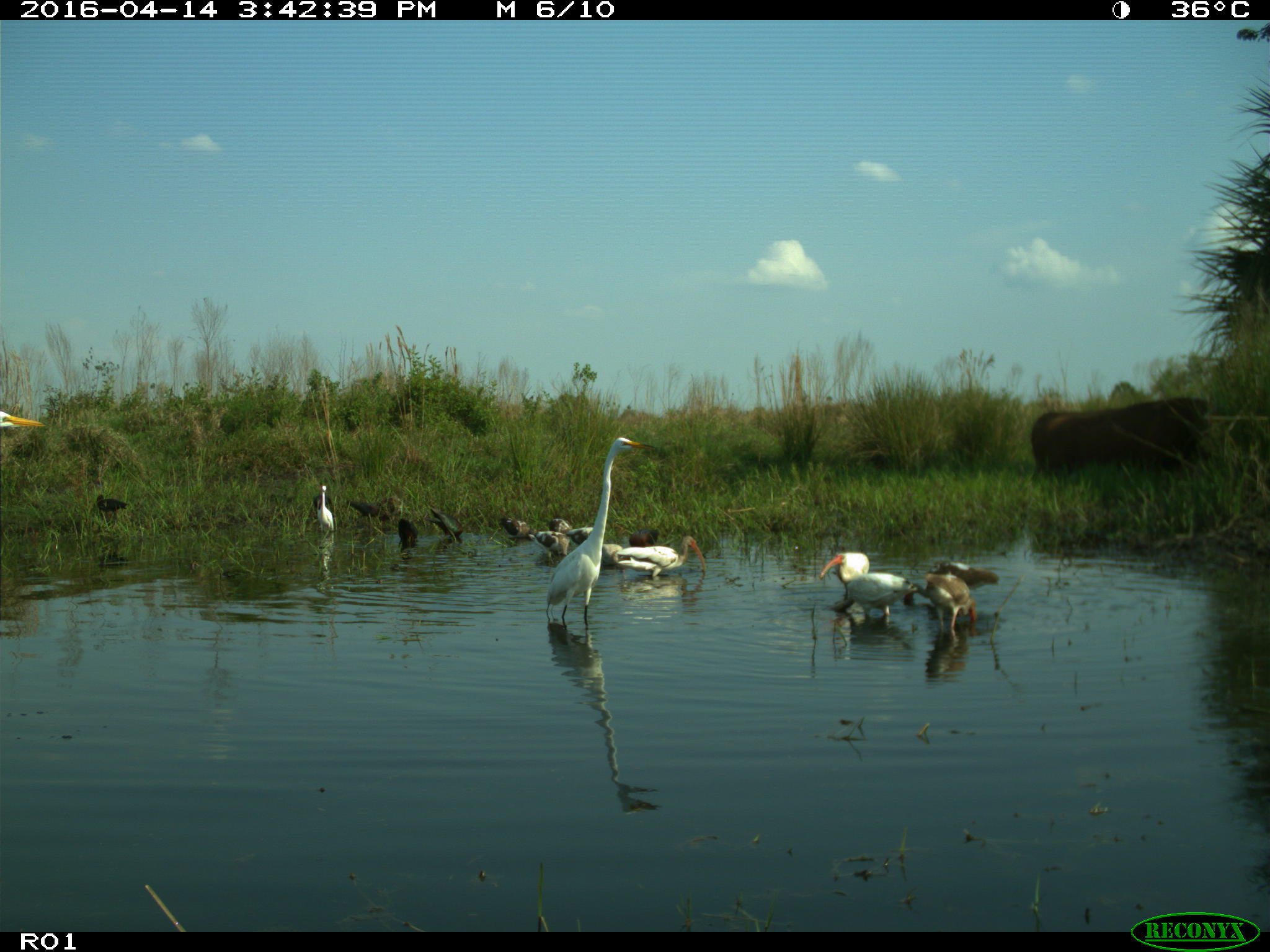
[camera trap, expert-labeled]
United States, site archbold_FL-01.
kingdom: Animalia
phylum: Chordata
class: Mammalia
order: Artiodactyla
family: Bovidae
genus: Bos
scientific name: Bos taurus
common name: domestic cow